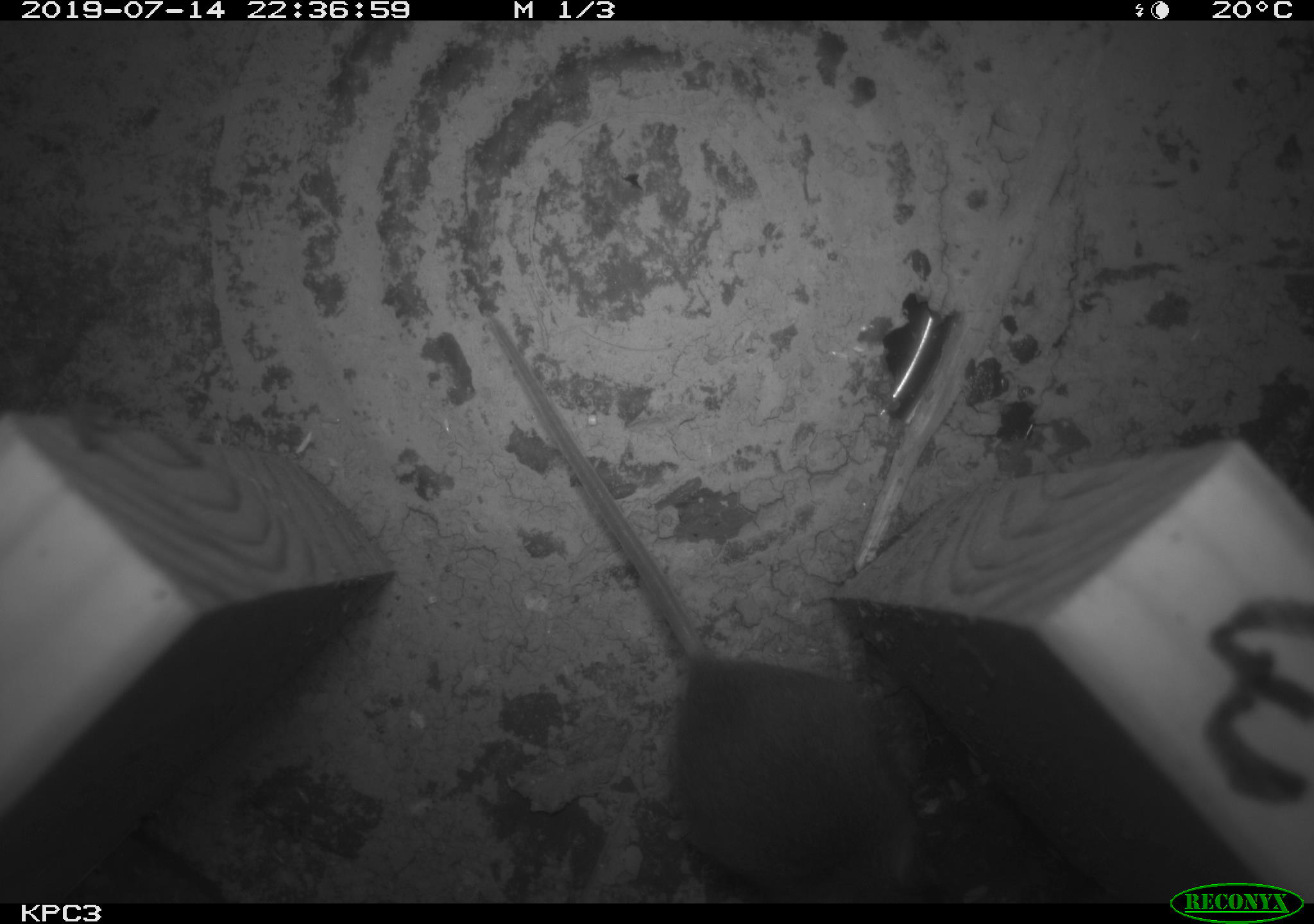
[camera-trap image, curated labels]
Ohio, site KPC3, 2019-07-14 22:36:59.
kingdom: Animalia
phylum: Chordata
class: Mammalia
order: Rodentia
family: Cricetidae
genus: Peromyscus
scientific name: Peromyscus leucopus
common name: white-footed mouse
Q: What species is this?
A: White-footed mouse (Peromyscus leucopus).